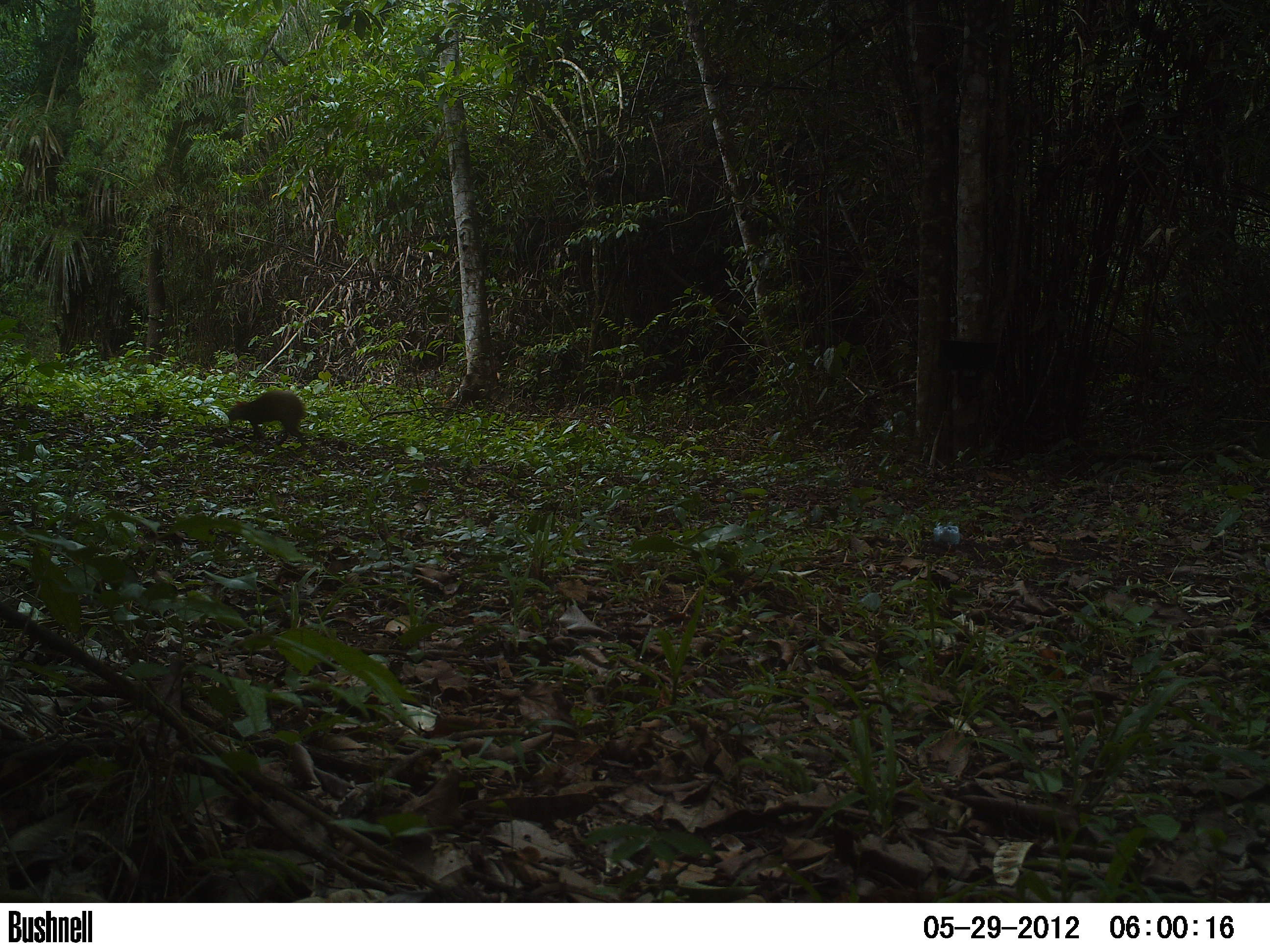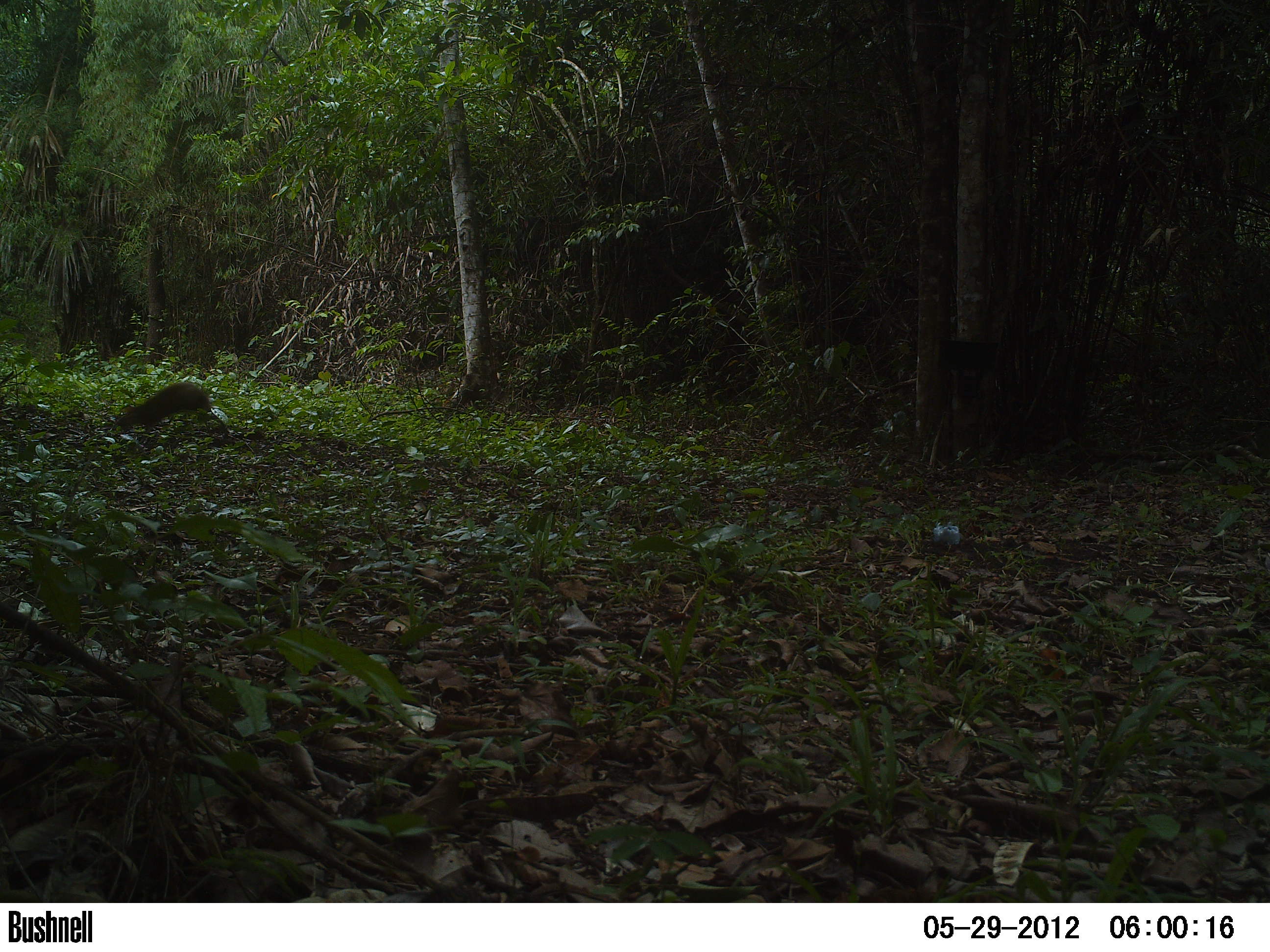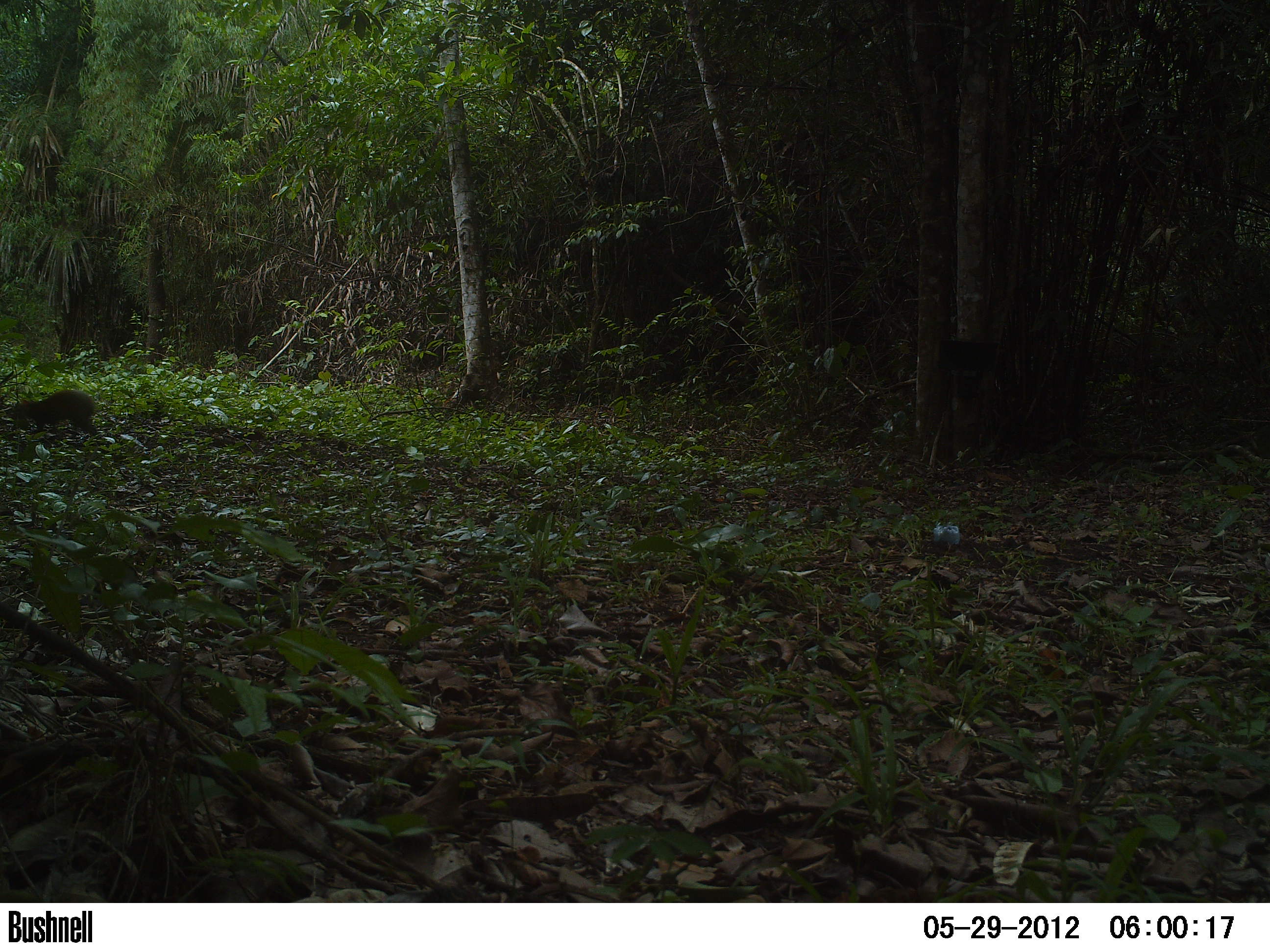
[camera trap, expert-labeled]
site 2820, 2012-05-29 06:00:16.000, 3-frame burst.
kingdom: Animalia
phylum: Chordata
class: Mammalia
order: Rodentia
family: Dasyproctidae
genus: Dasyprocta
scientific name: Dasyprocta punctata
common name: central american agouti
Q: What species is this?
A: Dasyprocta punctata (central american agouti).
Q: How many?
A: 1.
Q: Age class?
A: Adult.